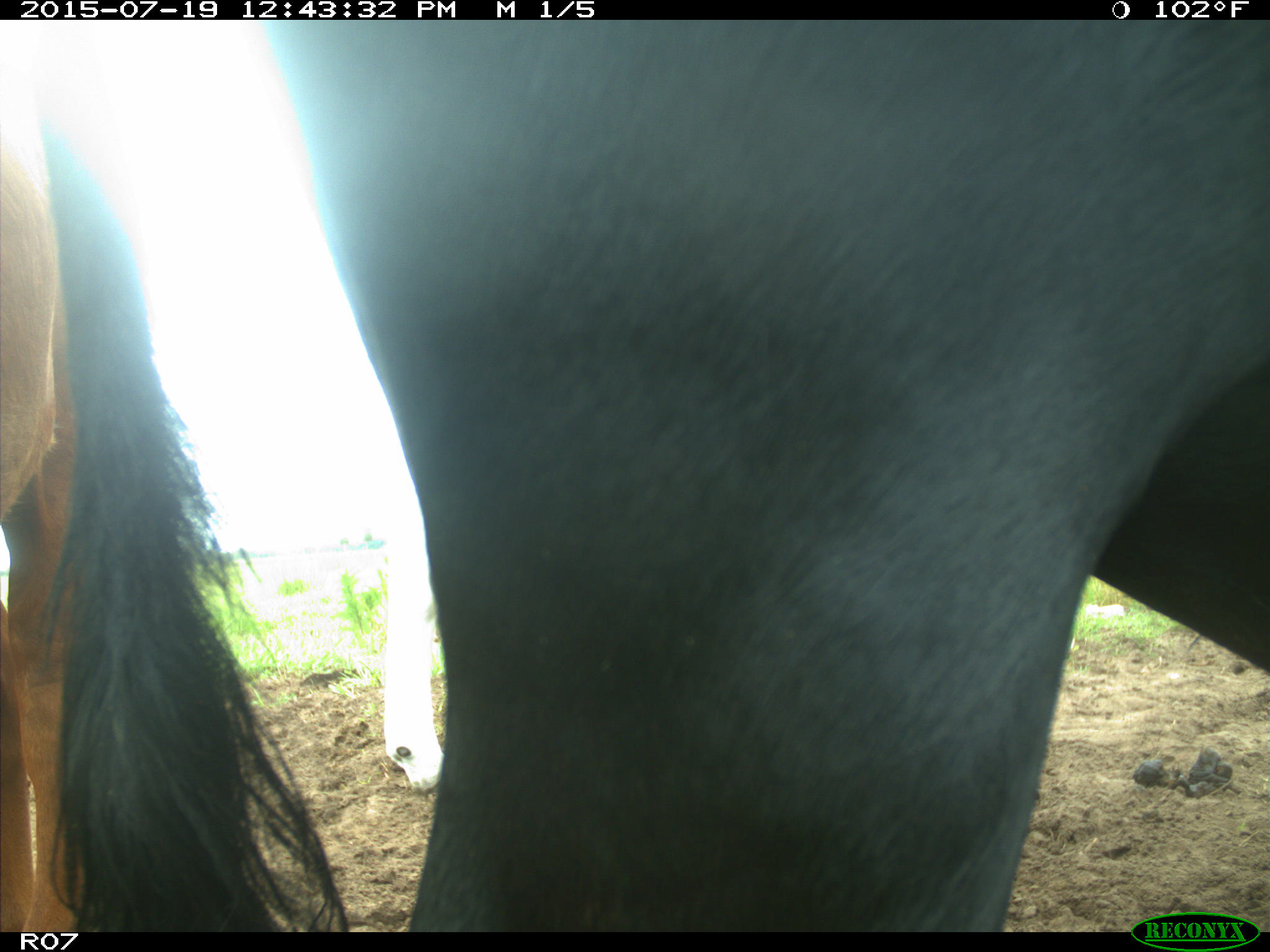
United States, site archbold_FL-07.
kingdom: Animalia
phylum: Chordata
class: Mammalia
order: Artiodactyla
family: Bovidae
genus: Bos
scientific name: Bos taurus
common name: domestic cow